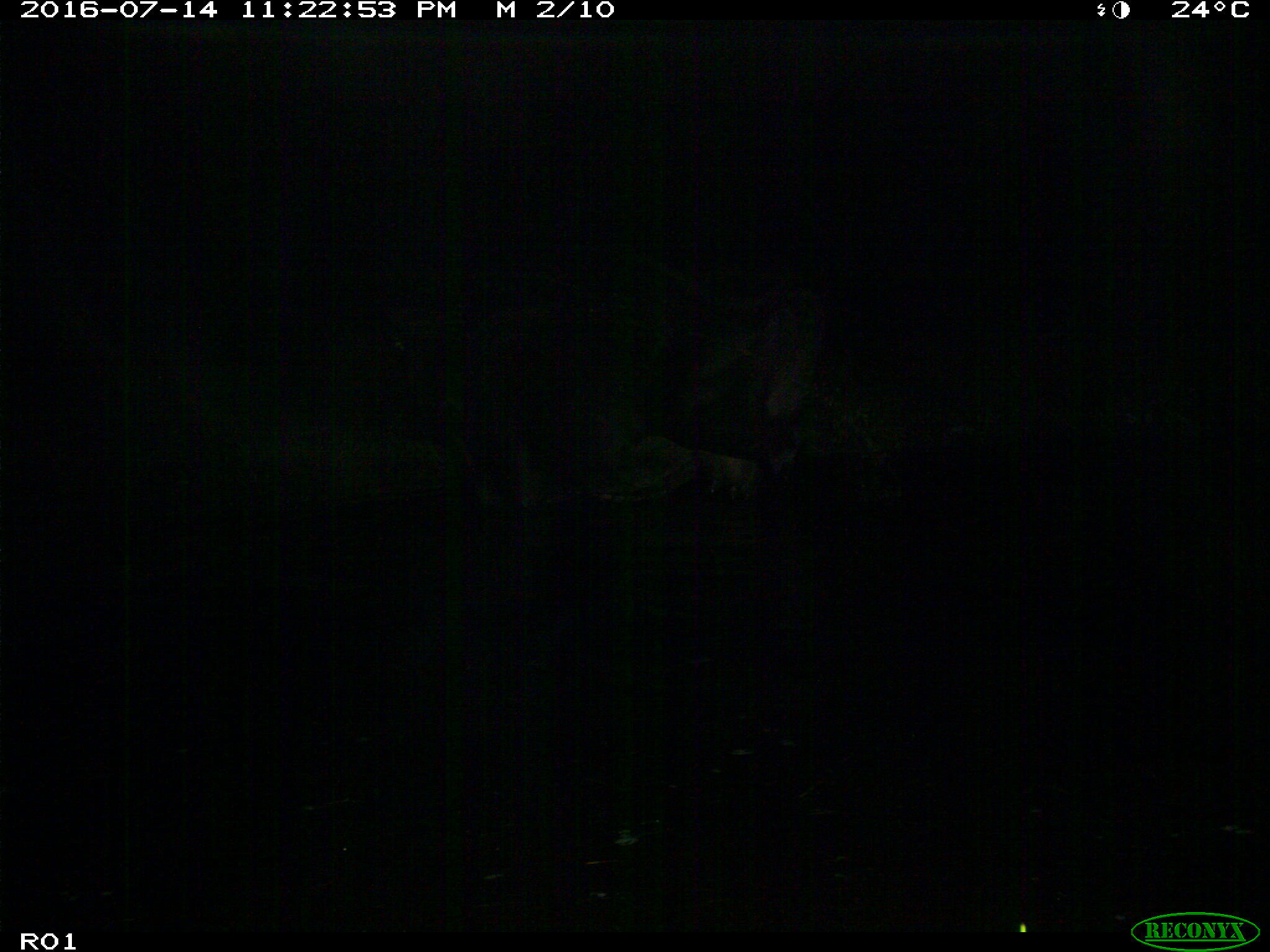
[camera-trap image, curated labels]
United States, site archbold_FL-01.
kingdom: Animalia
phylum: Chordata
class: Mammalia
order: Artiodactyla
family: Bovidae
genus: Bos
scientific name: Bos taurus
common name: domestic cow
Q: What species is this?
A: Bos taurus (domestic cow).